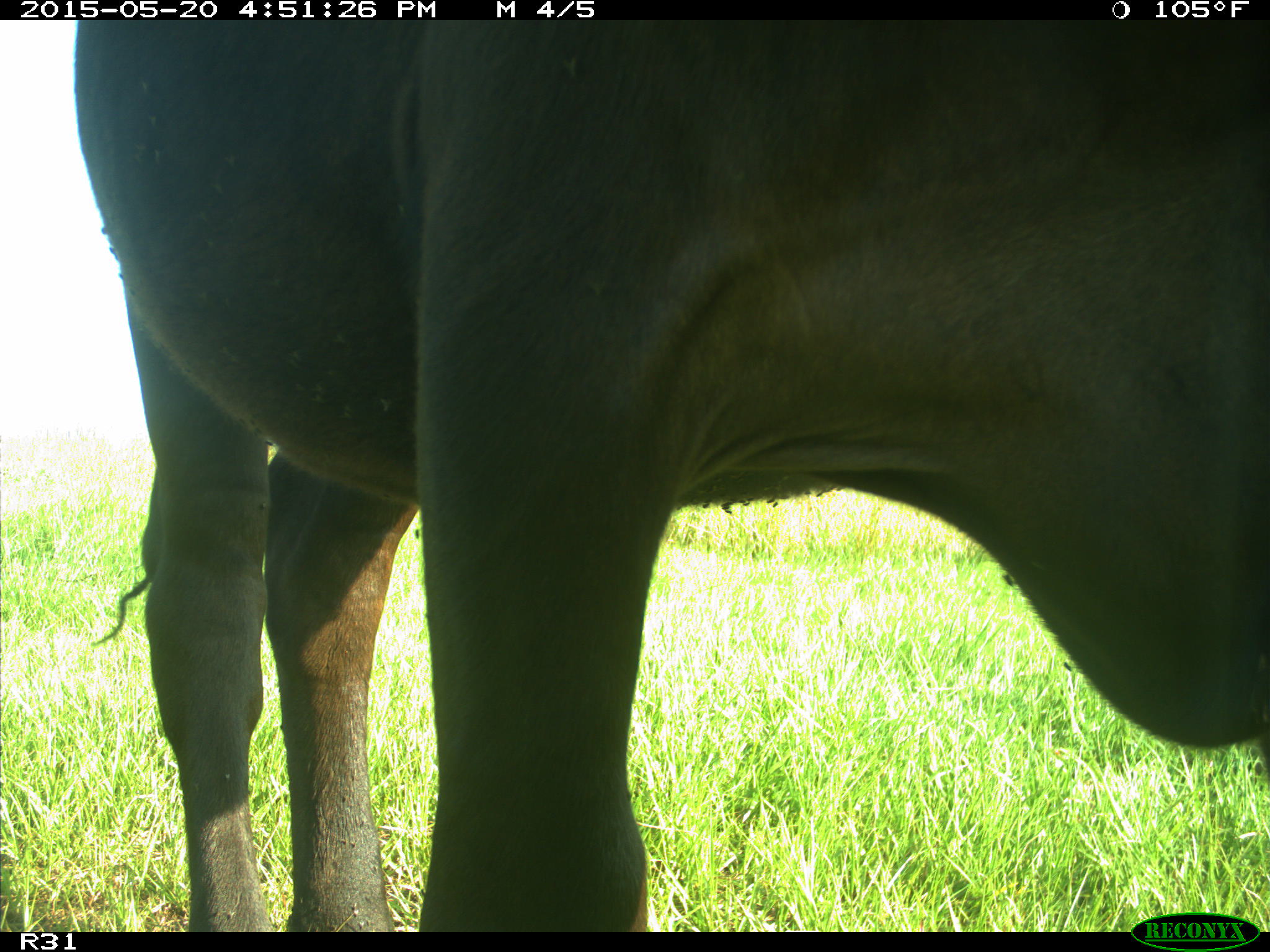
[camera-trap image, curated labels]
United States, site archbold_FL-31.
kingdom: Animalia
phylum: Chordata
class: Mammalia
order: Artiodactyla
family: Bovidae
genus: Bos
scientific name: Bos taurus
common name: domestic cow